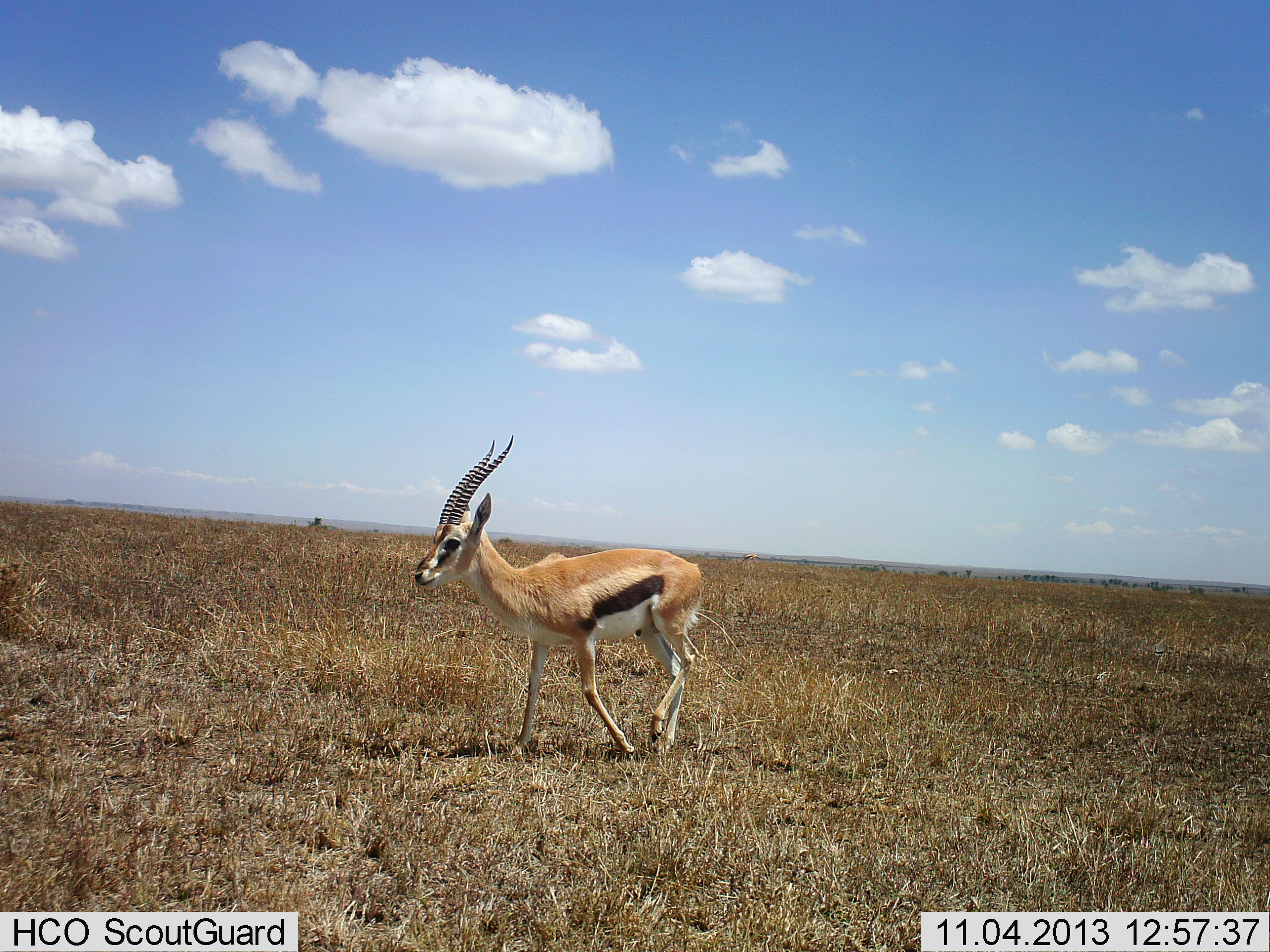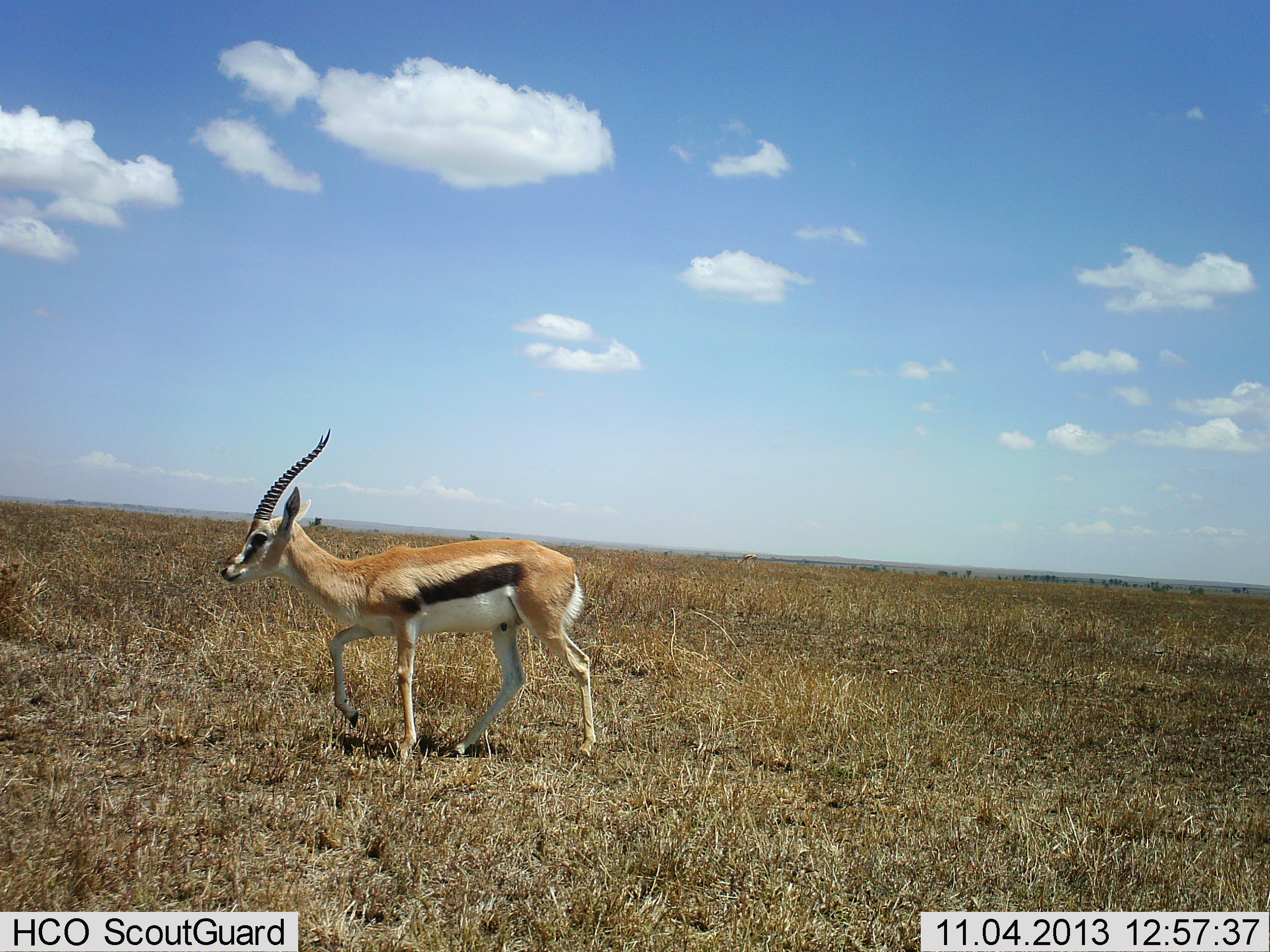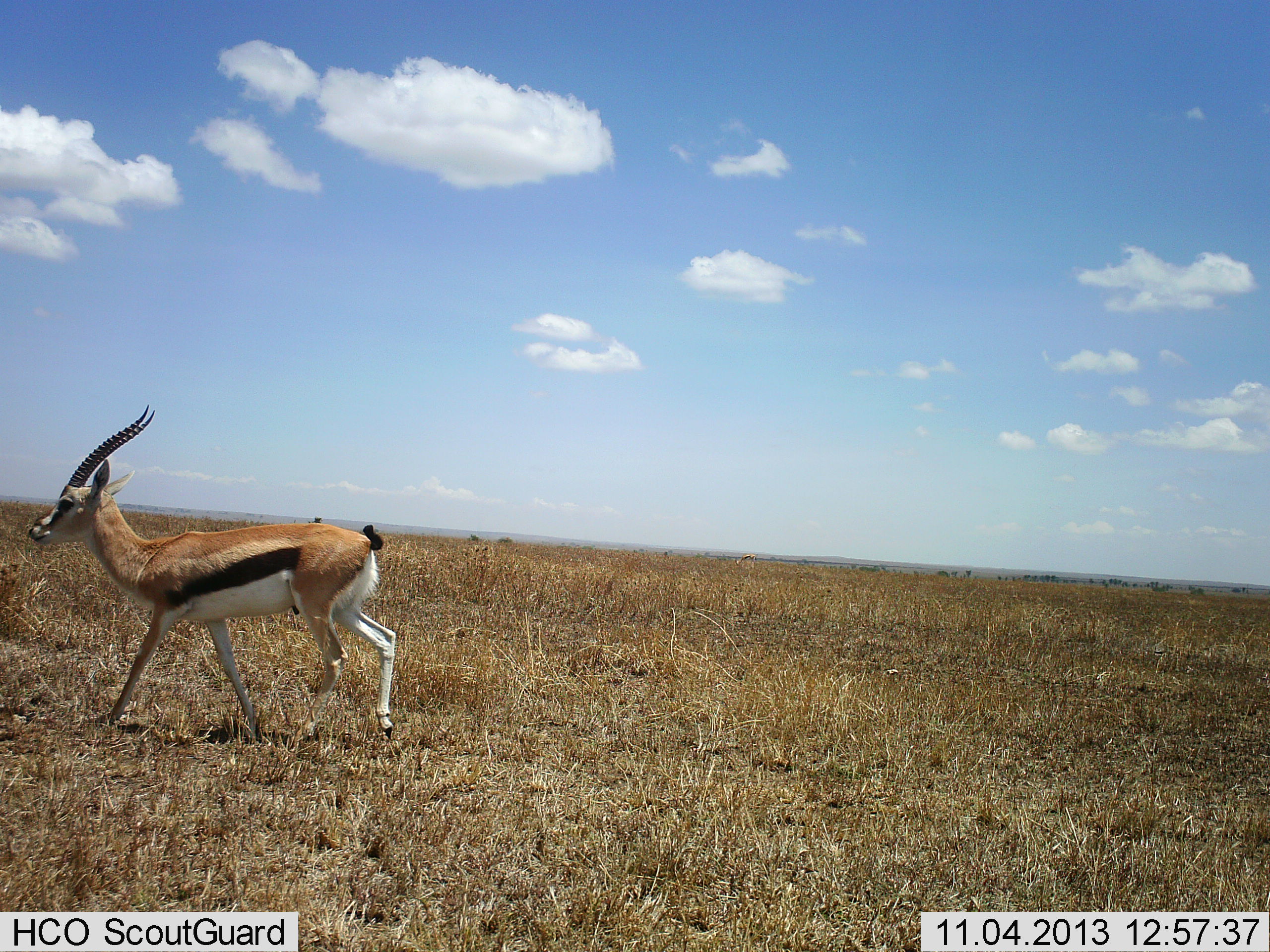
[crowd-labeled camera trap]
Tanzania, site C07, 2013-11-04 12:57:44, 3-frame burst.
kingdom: Animalia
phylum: Chordata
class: Mammalia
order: Artiodactyla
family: Bovidae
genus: Eudorcas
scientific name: Eudorcas thomsonii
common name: thomson's gazelle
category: gazellethomsons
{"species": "gazellethomsons (thomson's gazelle) (Eudorcas thomsonii)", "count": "1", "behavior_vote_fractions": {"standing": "0%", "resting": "0%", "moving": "100%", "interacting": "0%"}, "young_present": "0%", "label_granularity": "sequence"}